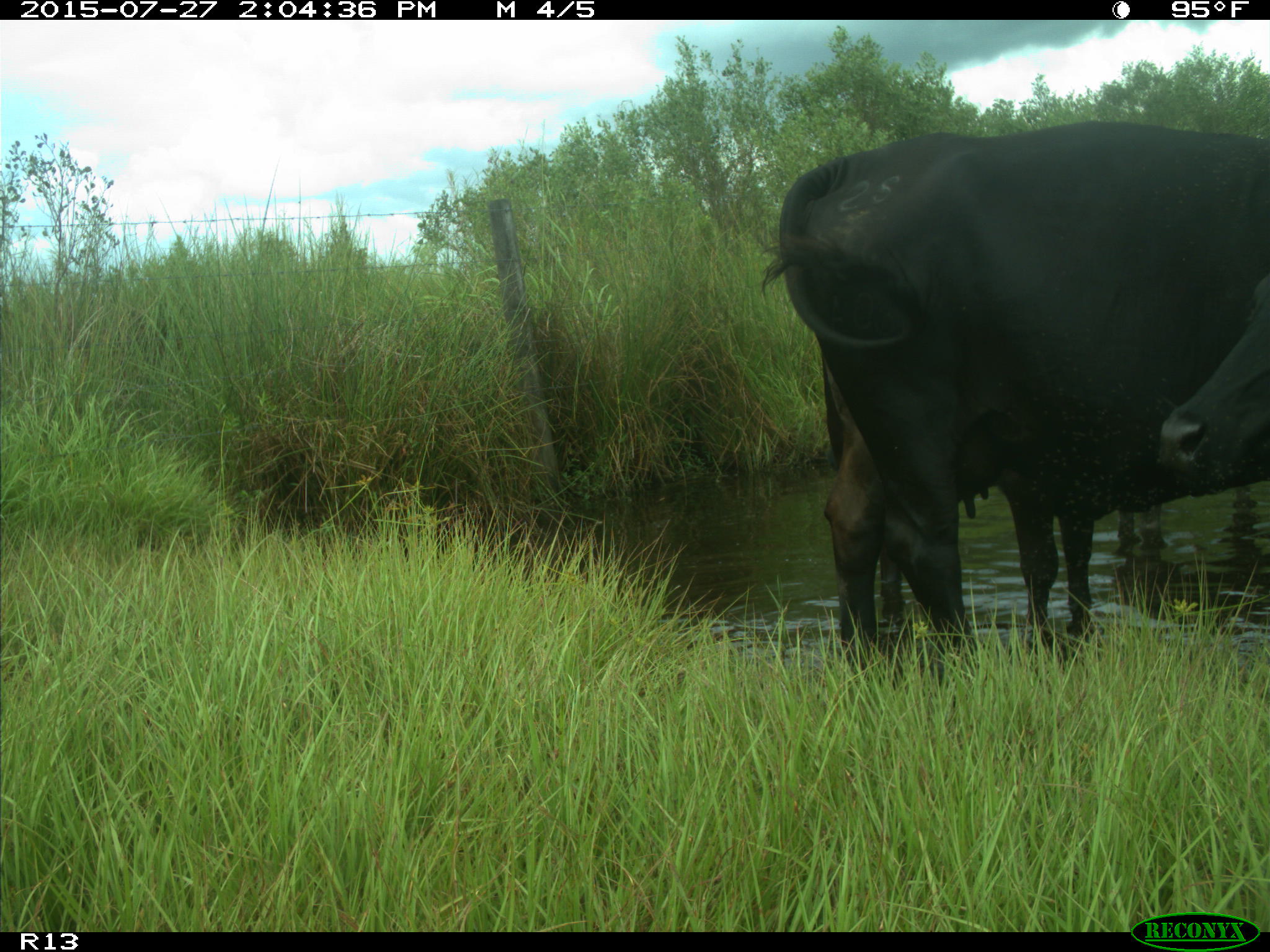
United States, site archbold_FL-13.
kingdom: Animalia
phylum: Chordata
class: Mammalia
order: Artiodactyla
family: Bovidae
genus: Bos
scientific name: Bos taurus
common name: domestic cow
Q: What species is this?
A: Bos taurus (domestic cow).